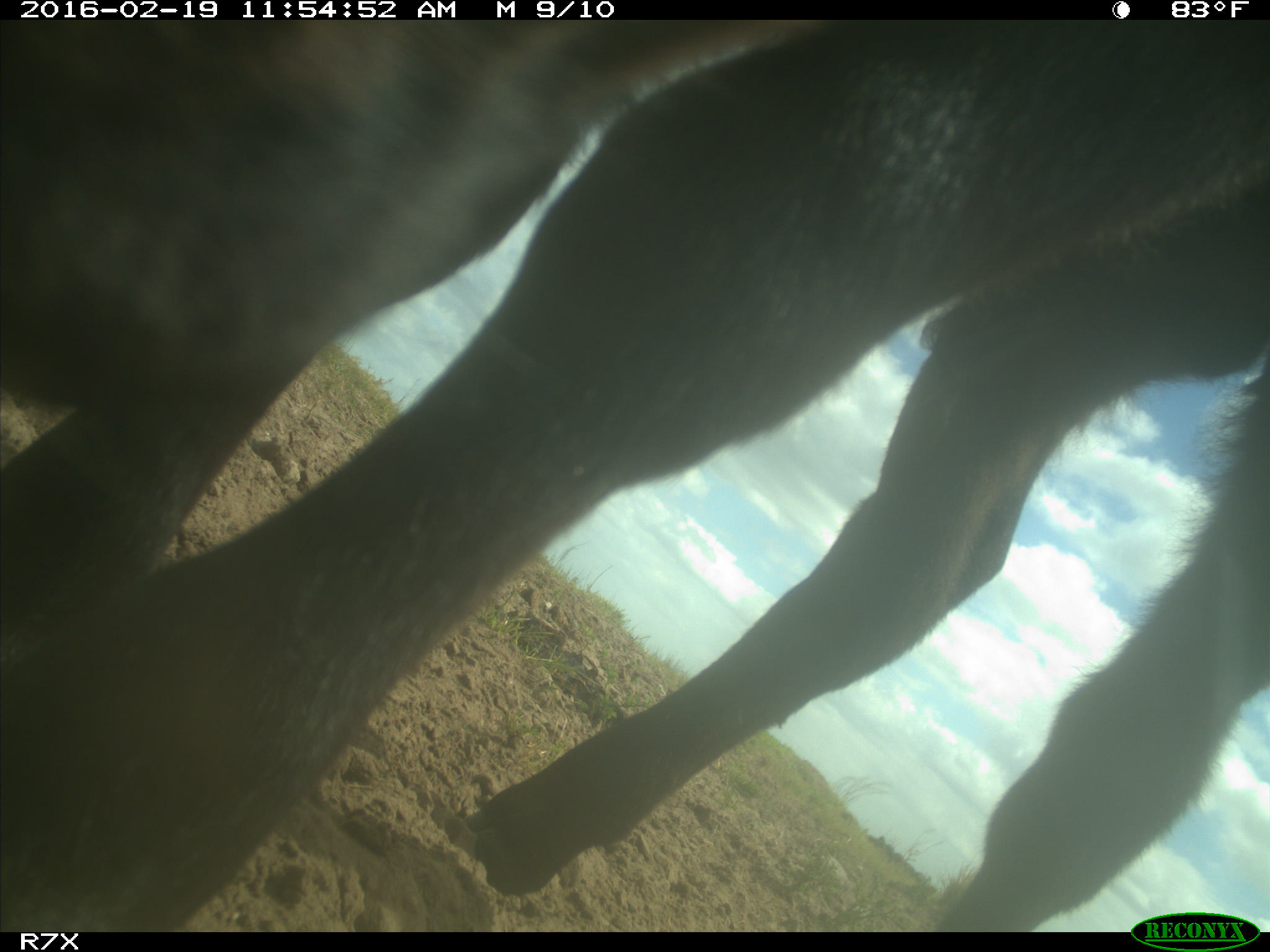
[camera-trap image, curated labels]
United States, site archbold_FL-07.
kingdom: Animalia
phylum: Chordata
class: Mammalia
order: Artiodactyla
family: Bovidae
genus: Bos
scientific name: Bos taurus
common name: domestic cow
Bos taurus (domestic cow).